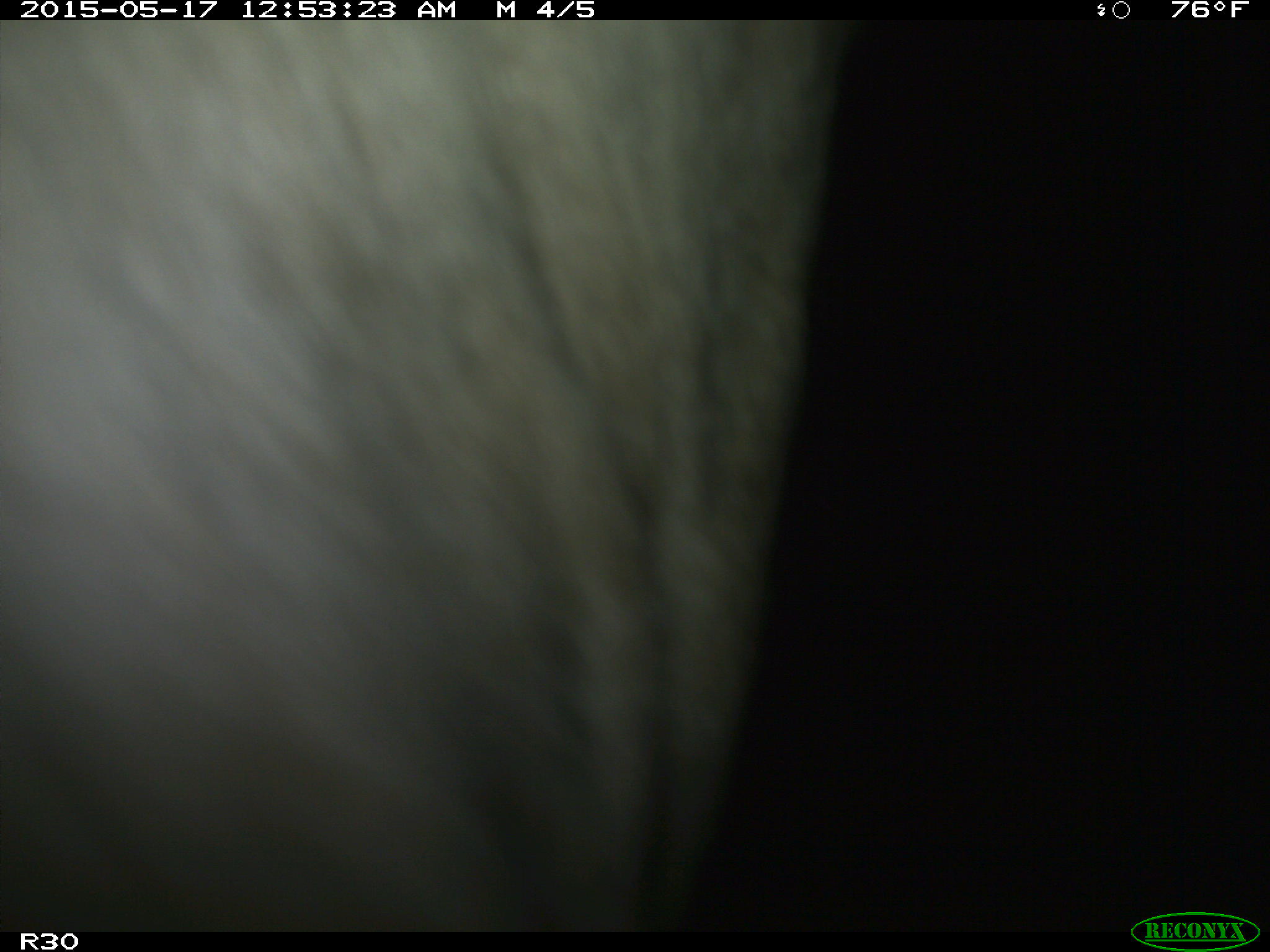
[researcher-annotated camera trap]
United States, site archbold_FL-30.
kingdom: Animalia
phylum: Chordata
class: Mammalia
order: Artiodactyla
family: Bovidae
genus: Bos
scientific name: Bos taurus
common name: domestic cow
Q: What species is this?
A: Bos taurus (domestic cow).